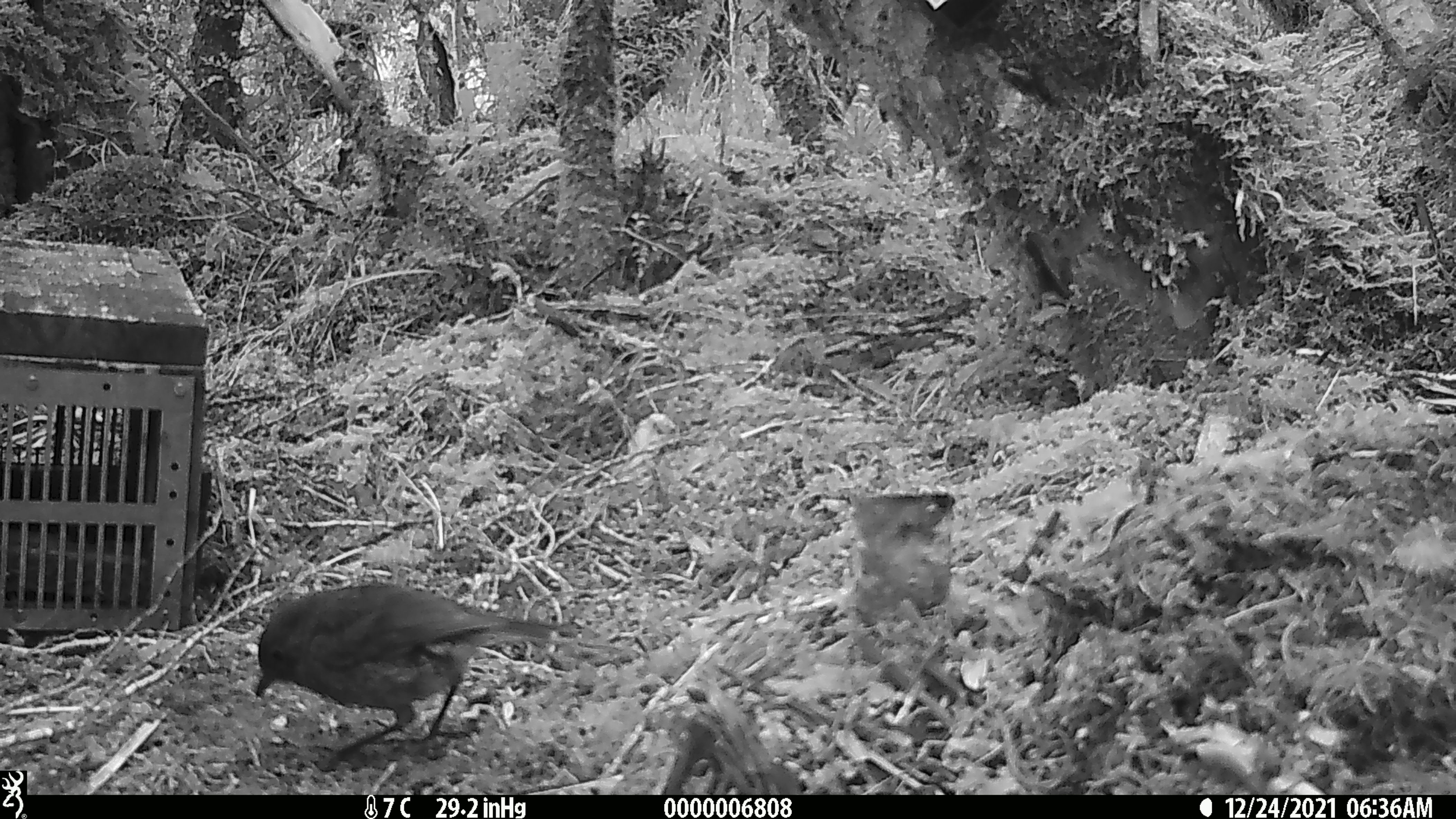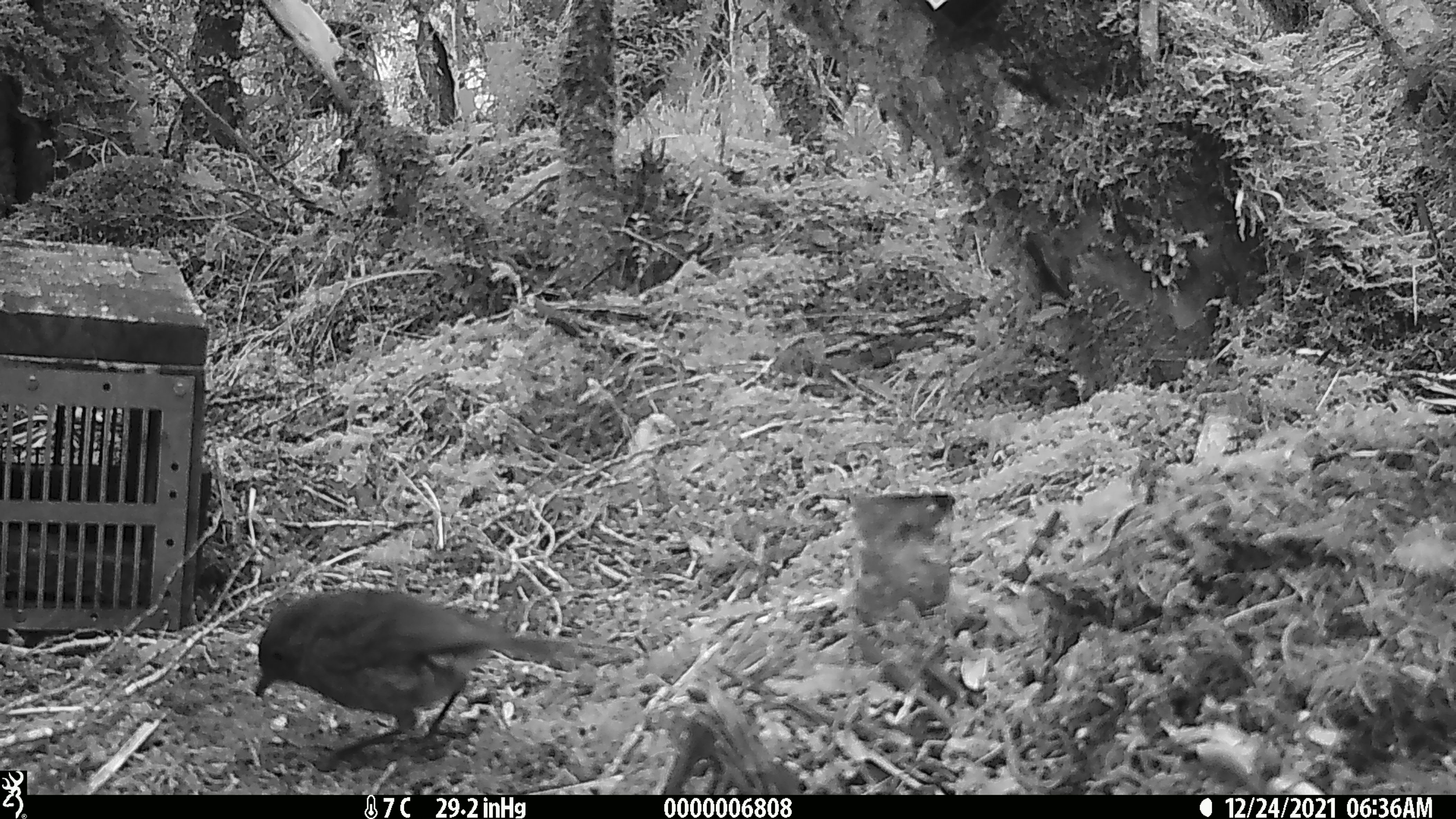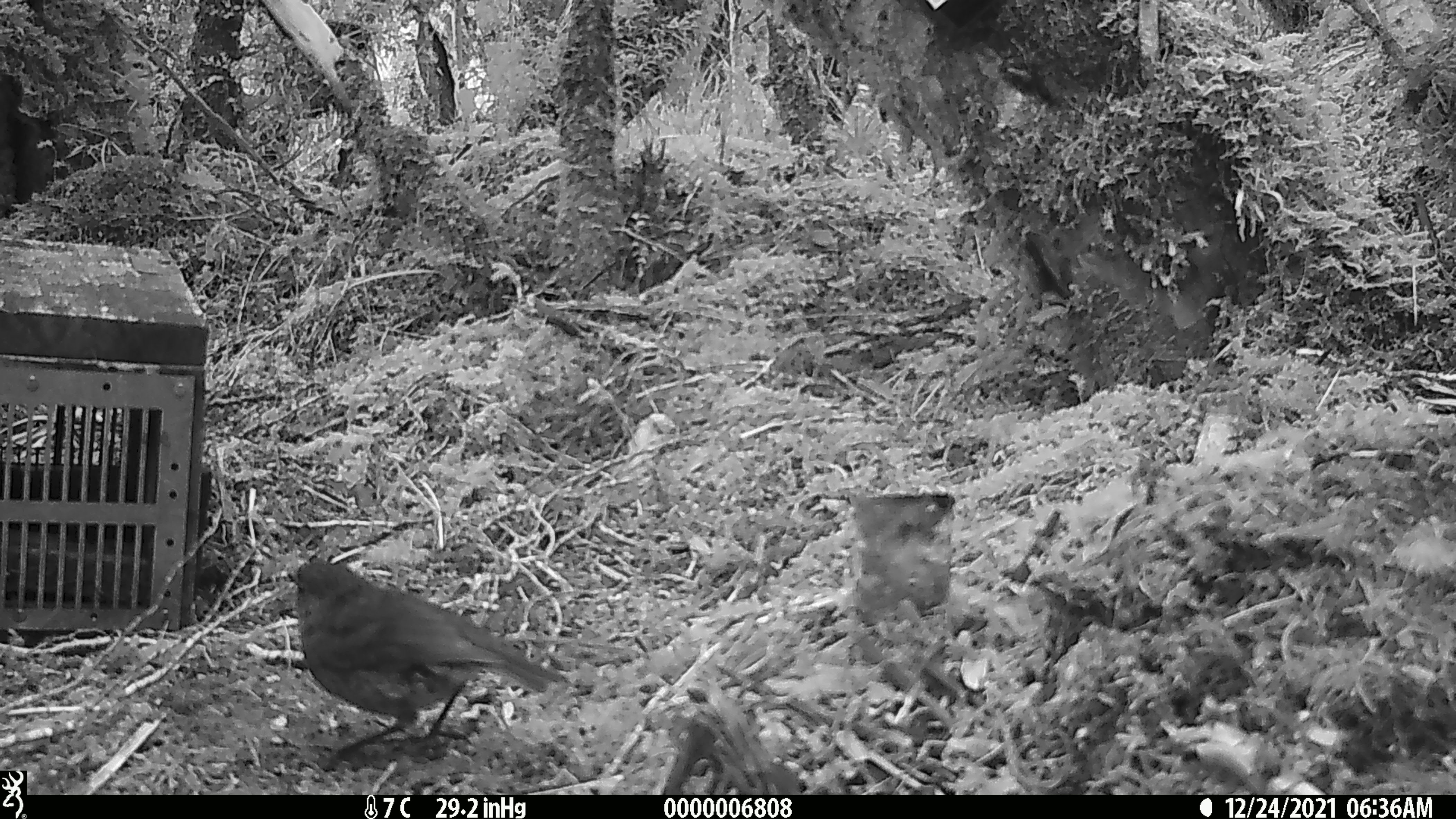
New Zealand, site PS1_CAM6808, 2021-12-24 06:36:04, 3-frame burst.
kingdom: Animalia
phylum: Chordata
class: Aves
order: Passeriformes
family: Petroicidae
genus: Petroica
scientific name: Petroica australis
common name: new zealand robin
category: robin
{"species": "robin (new zealand robin) (Petroica australis)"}